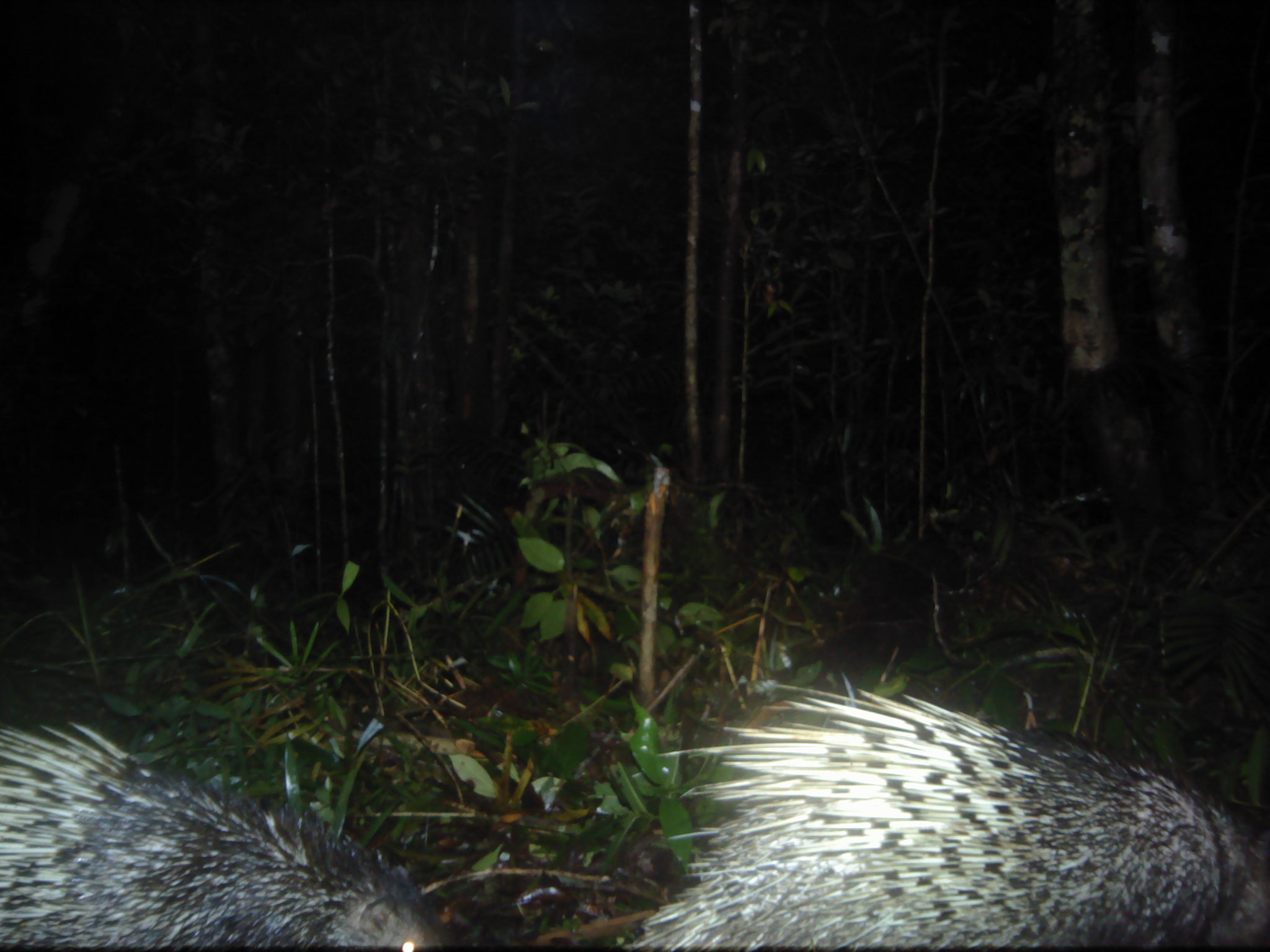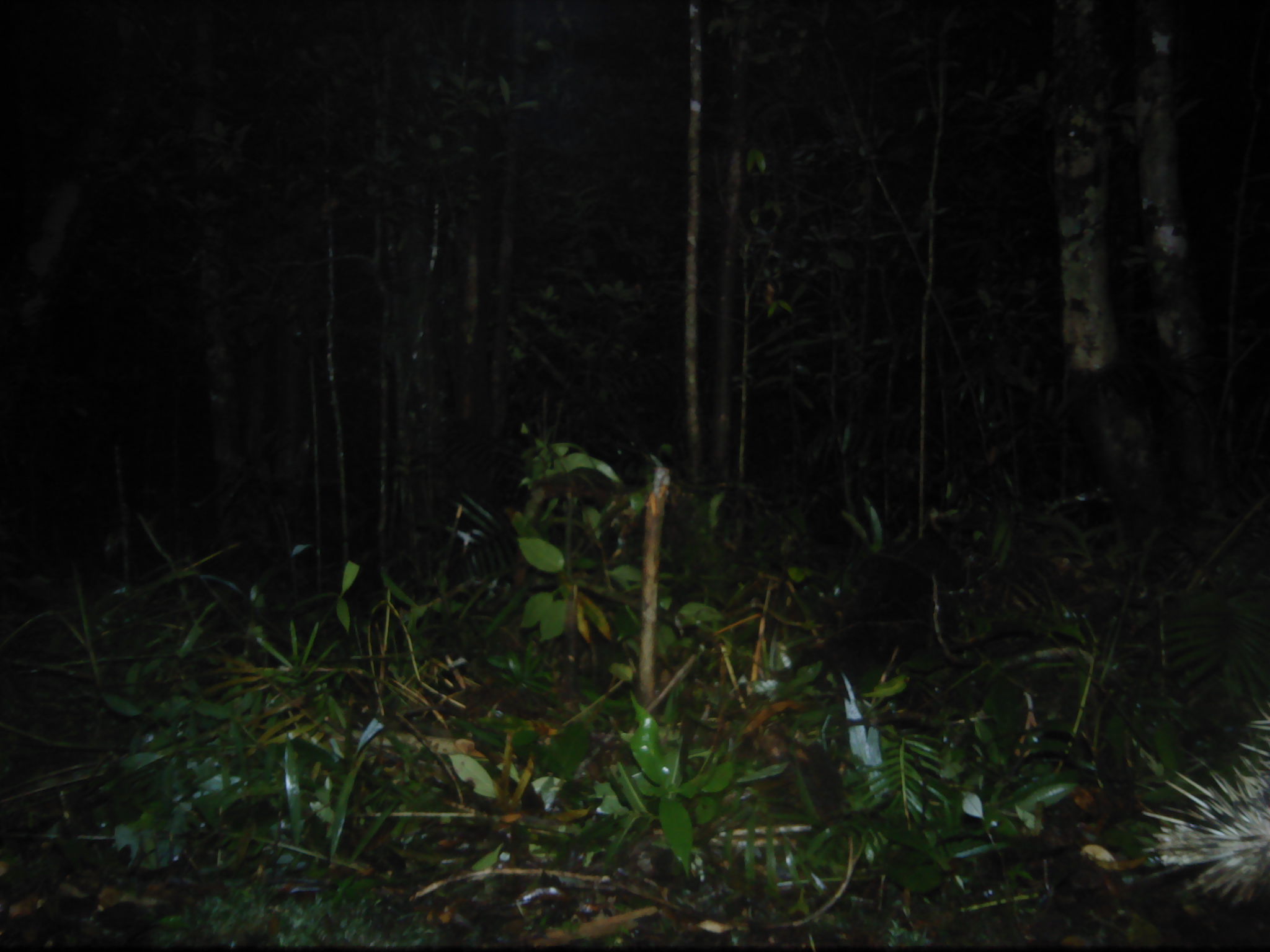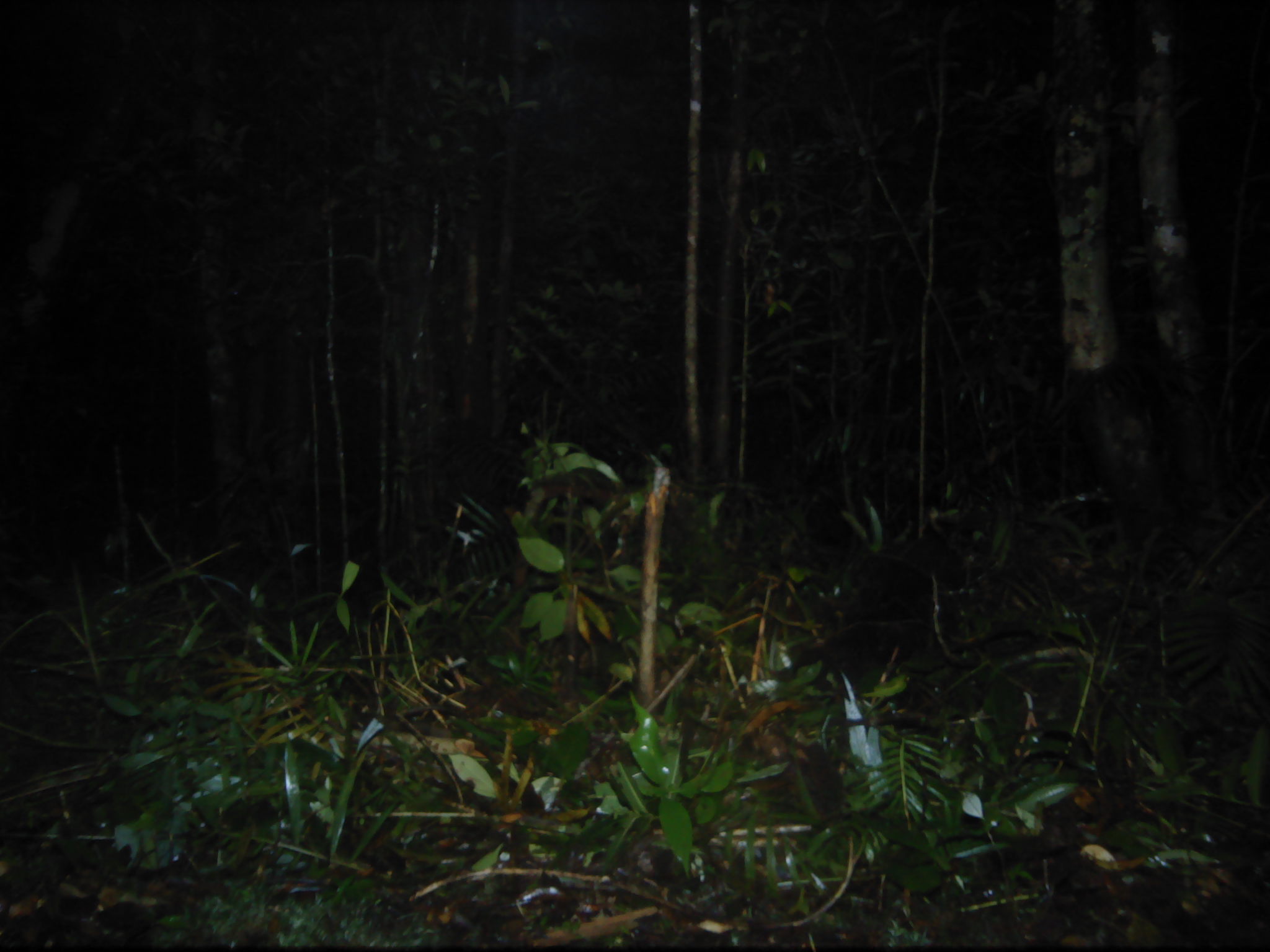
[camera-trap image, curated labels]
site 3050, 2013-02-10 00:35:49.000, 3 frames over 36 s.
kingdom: Animalia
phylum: Chordata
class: Mammalia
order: Rodentia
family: Hystricidae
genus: Hystrix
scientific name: Hystrix brachyura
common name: east asian porcupine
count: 2